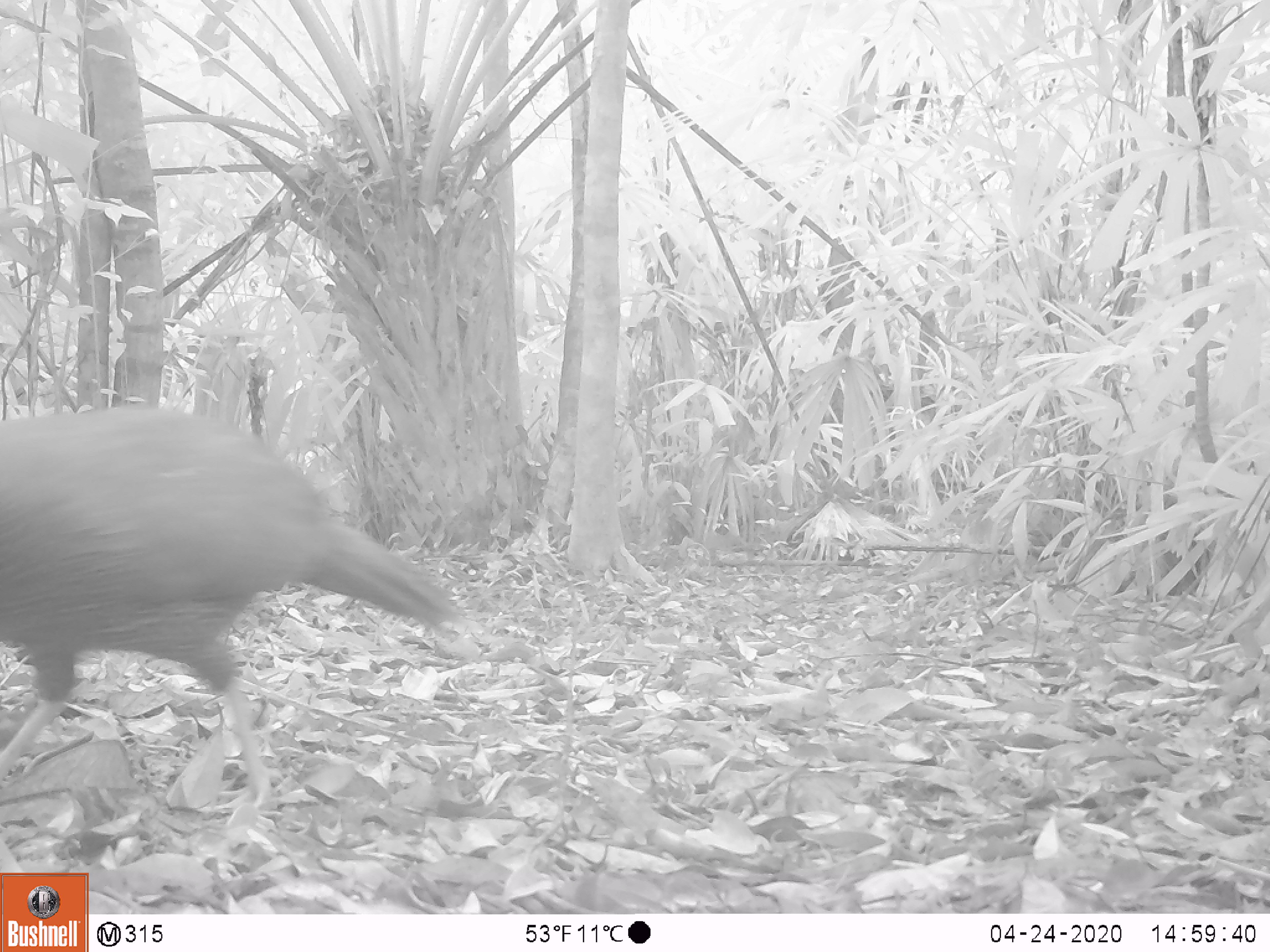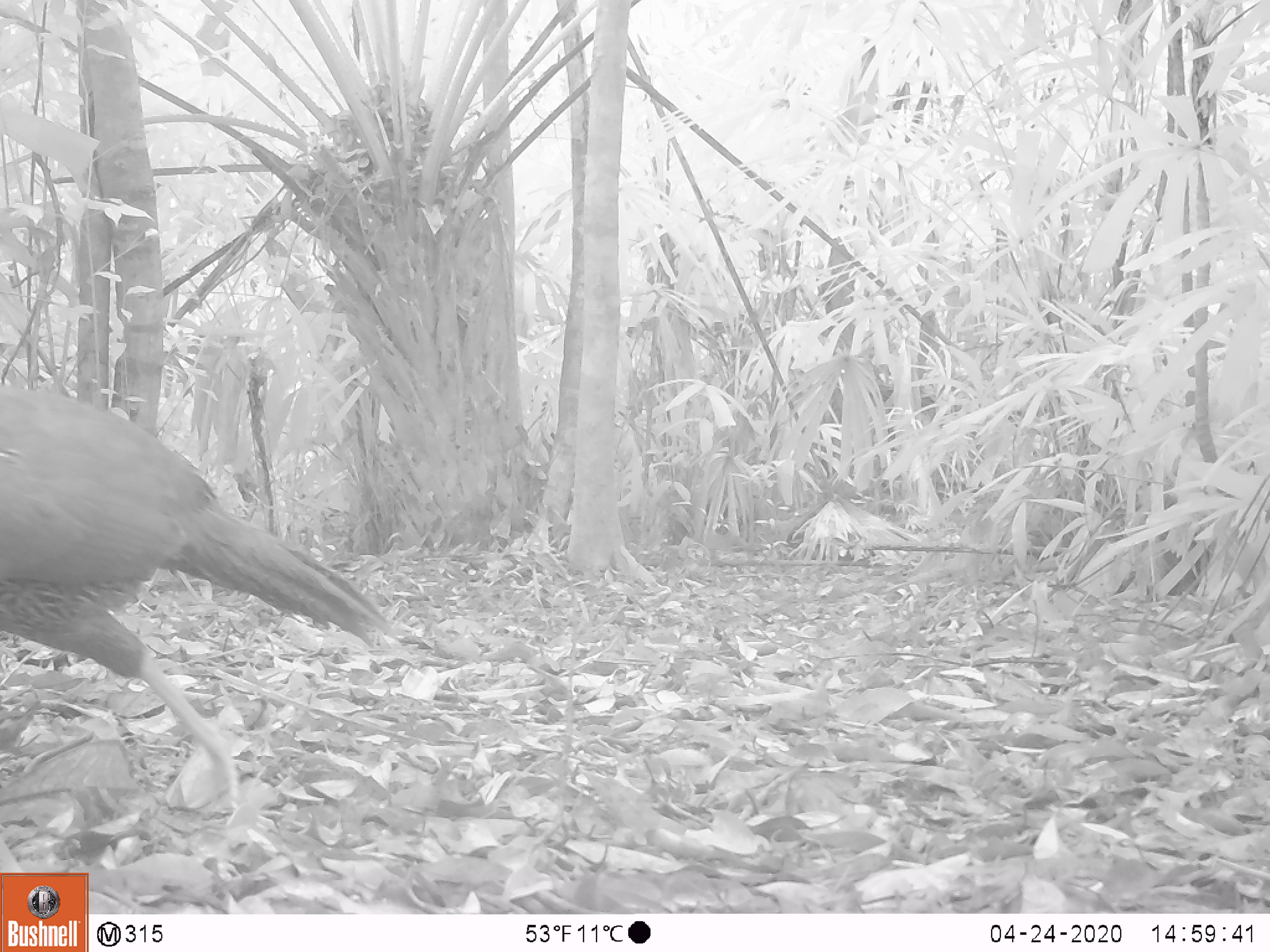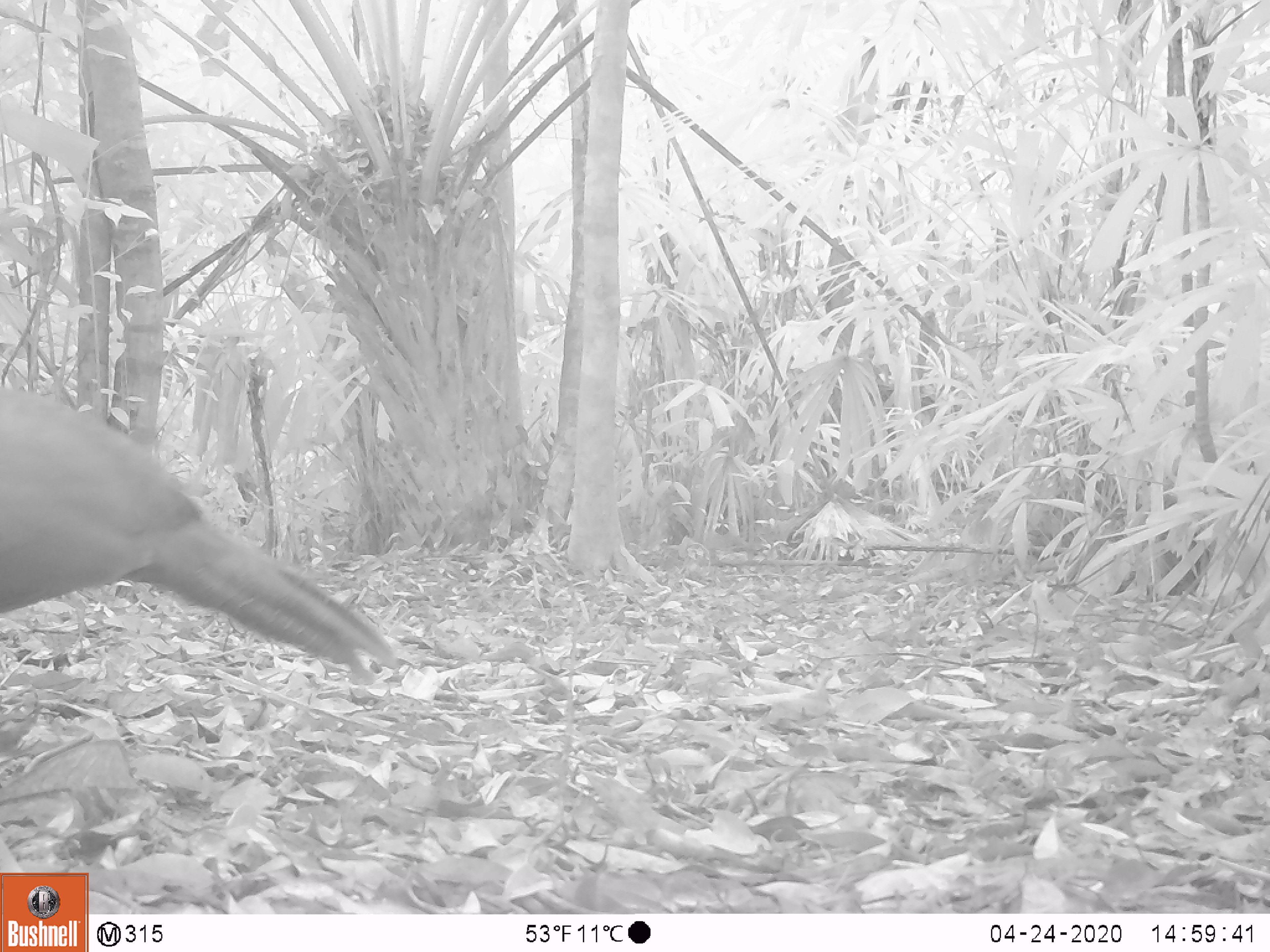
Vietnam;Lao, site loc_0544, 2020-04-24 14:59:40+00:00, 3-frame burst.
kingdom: Animalia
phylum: Chordata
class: Aves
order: Galliformes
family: Phasianidae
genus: Lophura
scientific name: Lophura nycthemera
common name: silver pheasant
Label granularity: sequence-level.